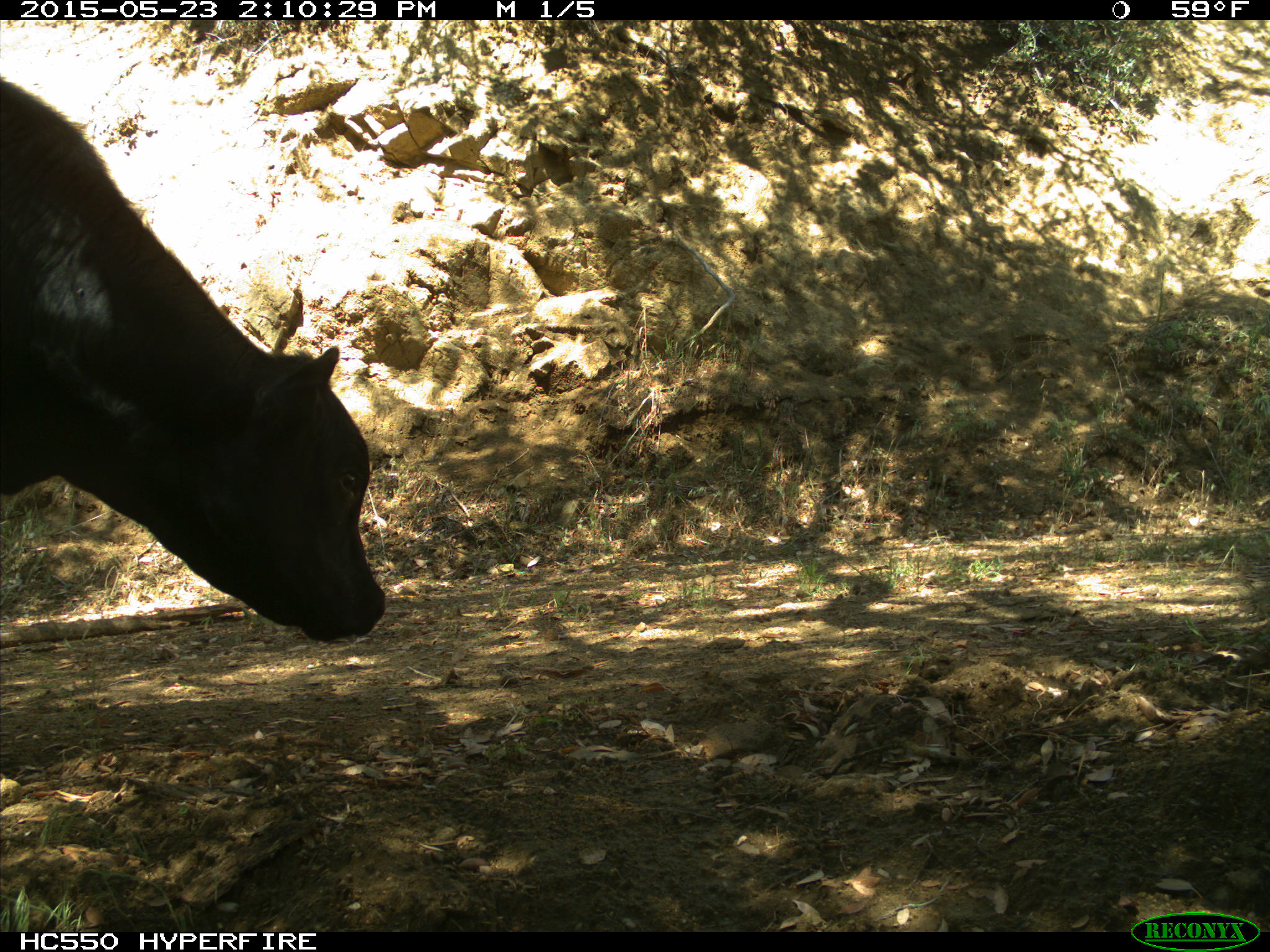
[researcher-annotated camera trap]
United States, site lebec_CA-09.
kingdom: Animalia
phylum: Chordata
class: Mammalia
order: Artiodactyla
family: Bovidae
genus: Bos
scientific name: Bos taurus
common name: domestic cow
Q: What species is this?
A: Bos taurus (domestic cow).